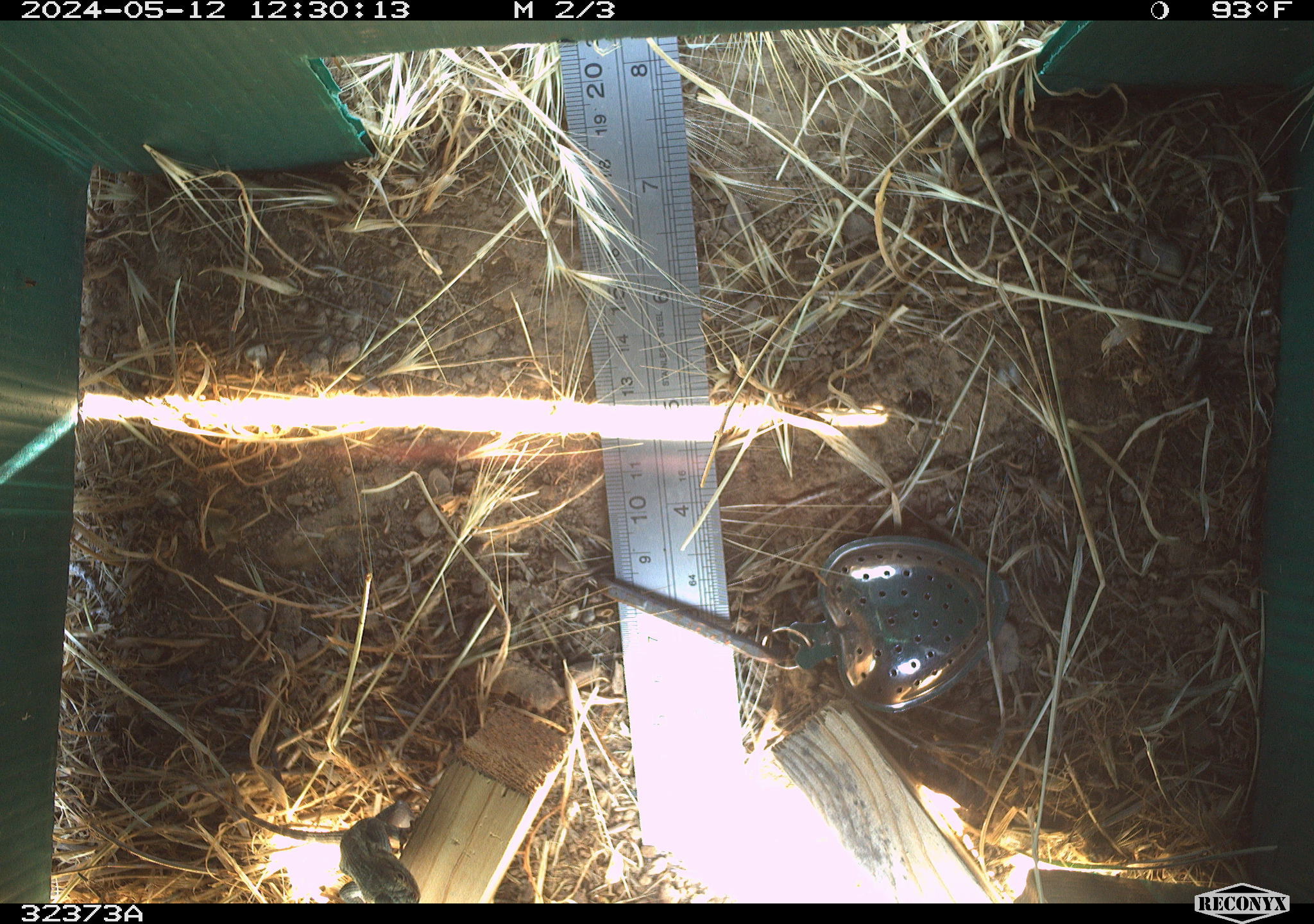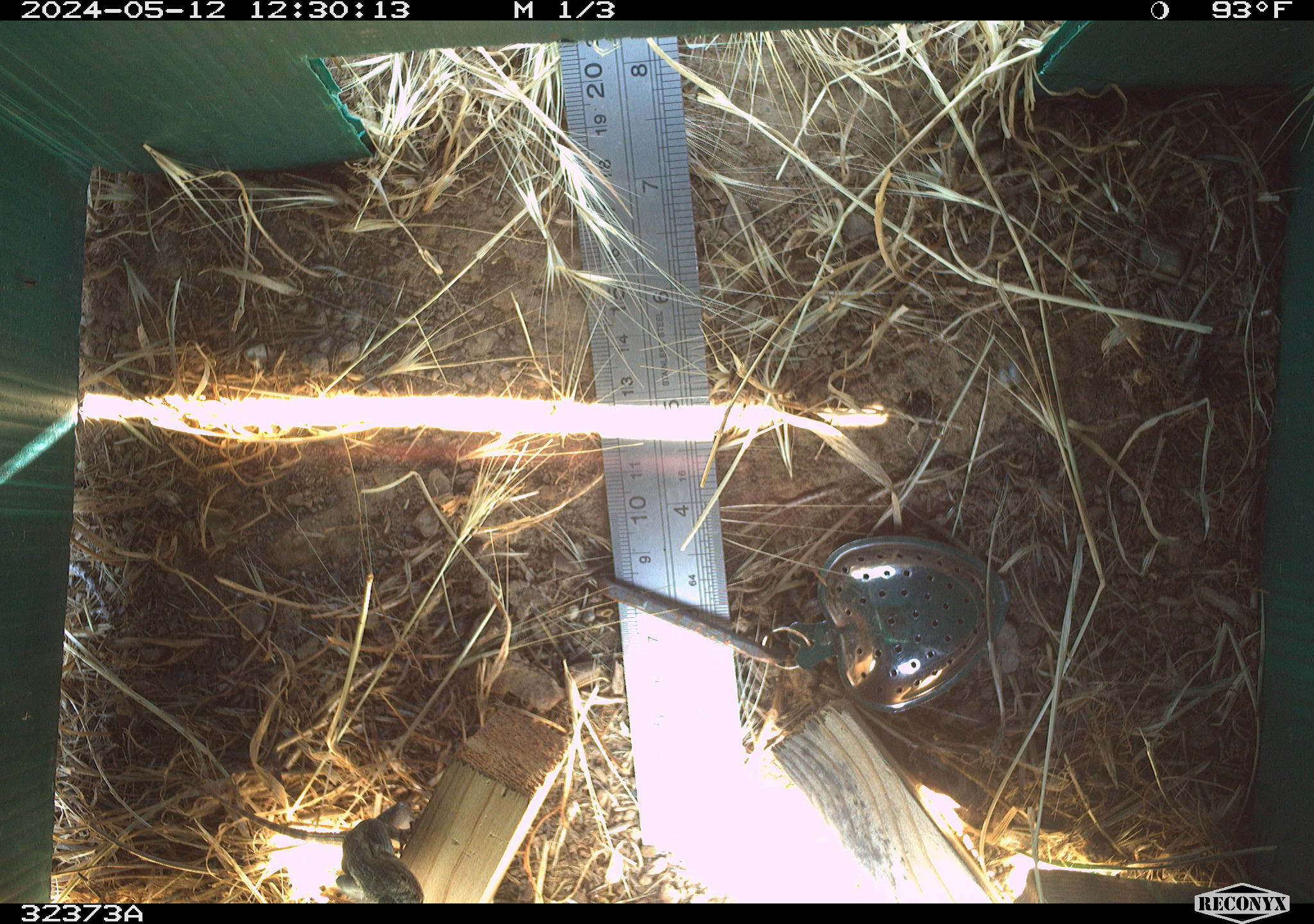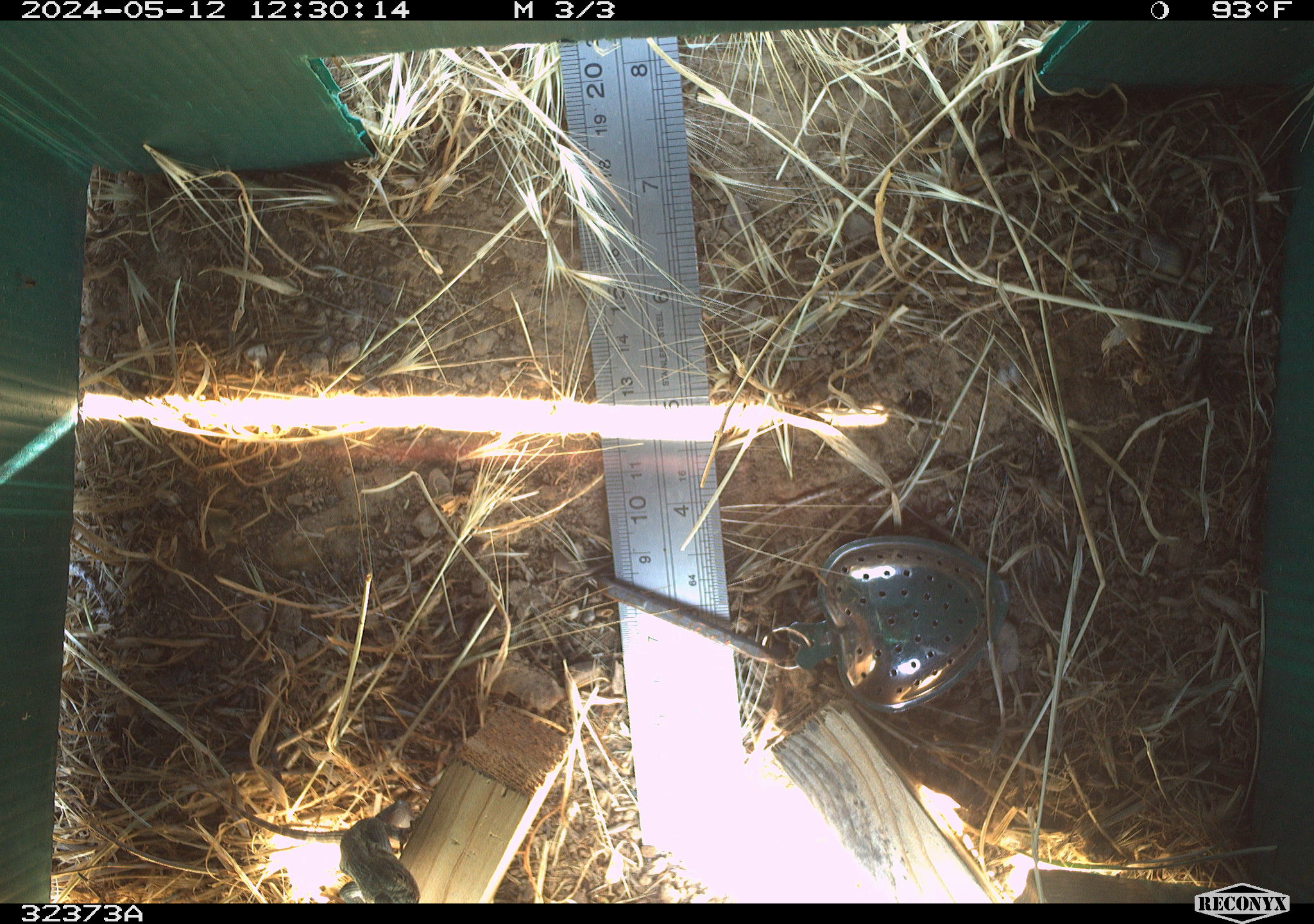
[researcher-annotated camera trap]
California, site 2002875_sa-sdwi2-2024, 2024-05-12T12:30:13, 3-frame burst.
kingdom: Animalia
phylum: Chordata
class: Reptilia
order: Squamata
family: Phrynosomatidae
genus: Sceloporus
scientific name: Sceloporus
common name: spiny lizards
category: sceloporus species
Sceloporus species (spiny lizards) (Sceloporus).